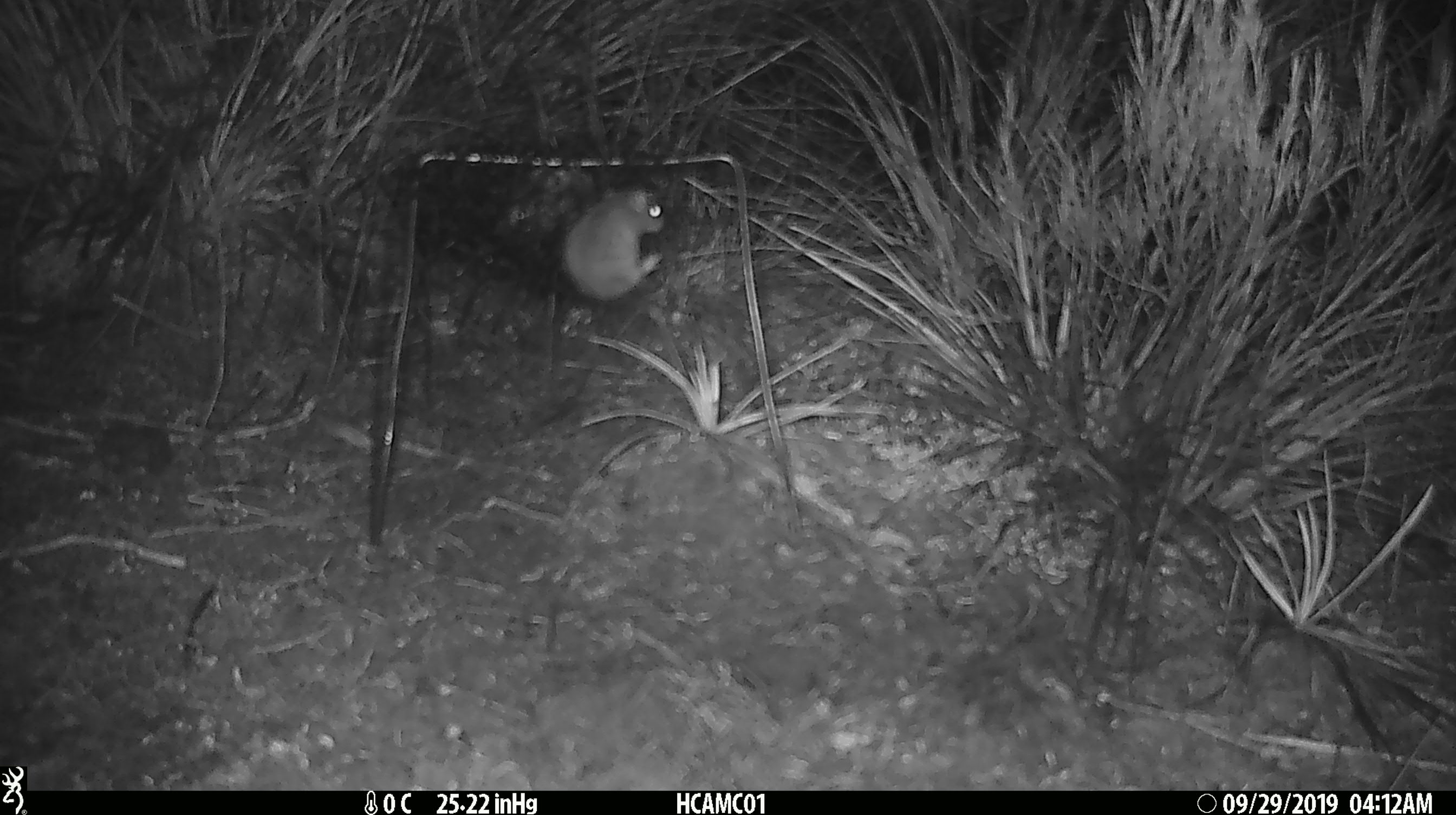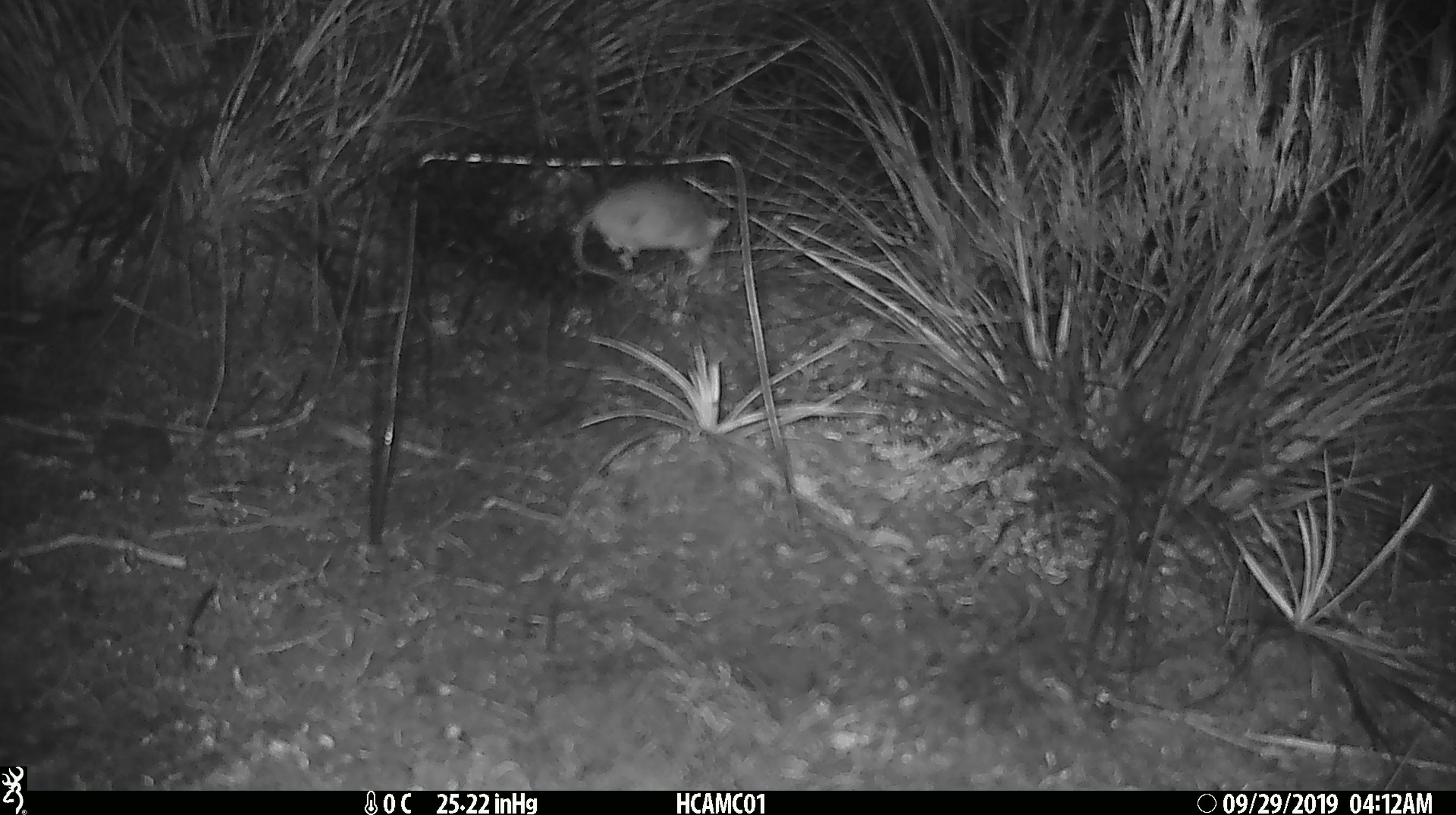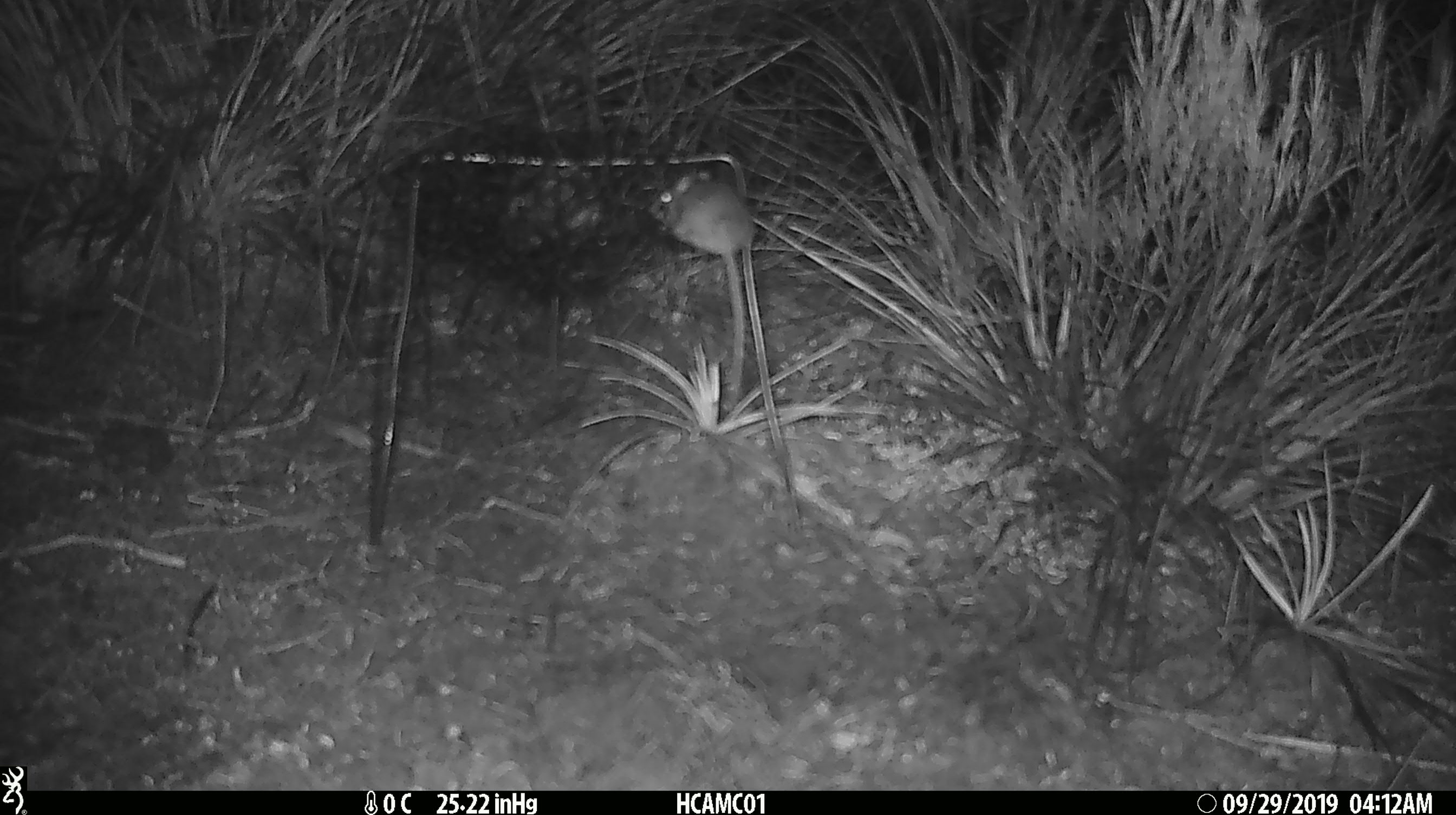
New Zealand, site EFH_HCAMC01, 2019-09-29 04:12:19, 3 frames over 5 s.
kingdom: Animalia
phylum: Chordata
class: Mammalia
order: Rodentia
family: Muridae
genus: Mus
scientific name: Mus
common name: mouse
Mouse (Mus).